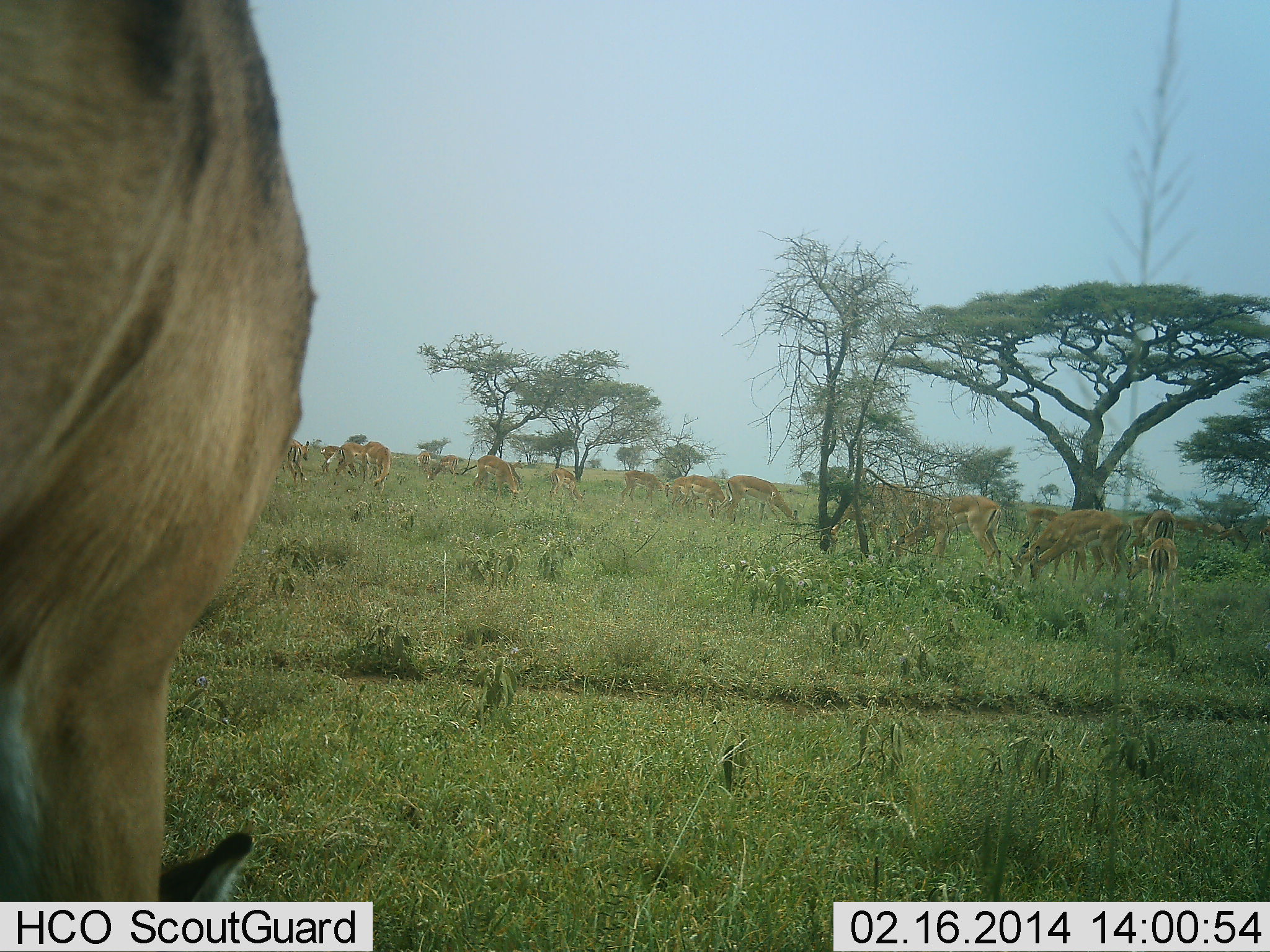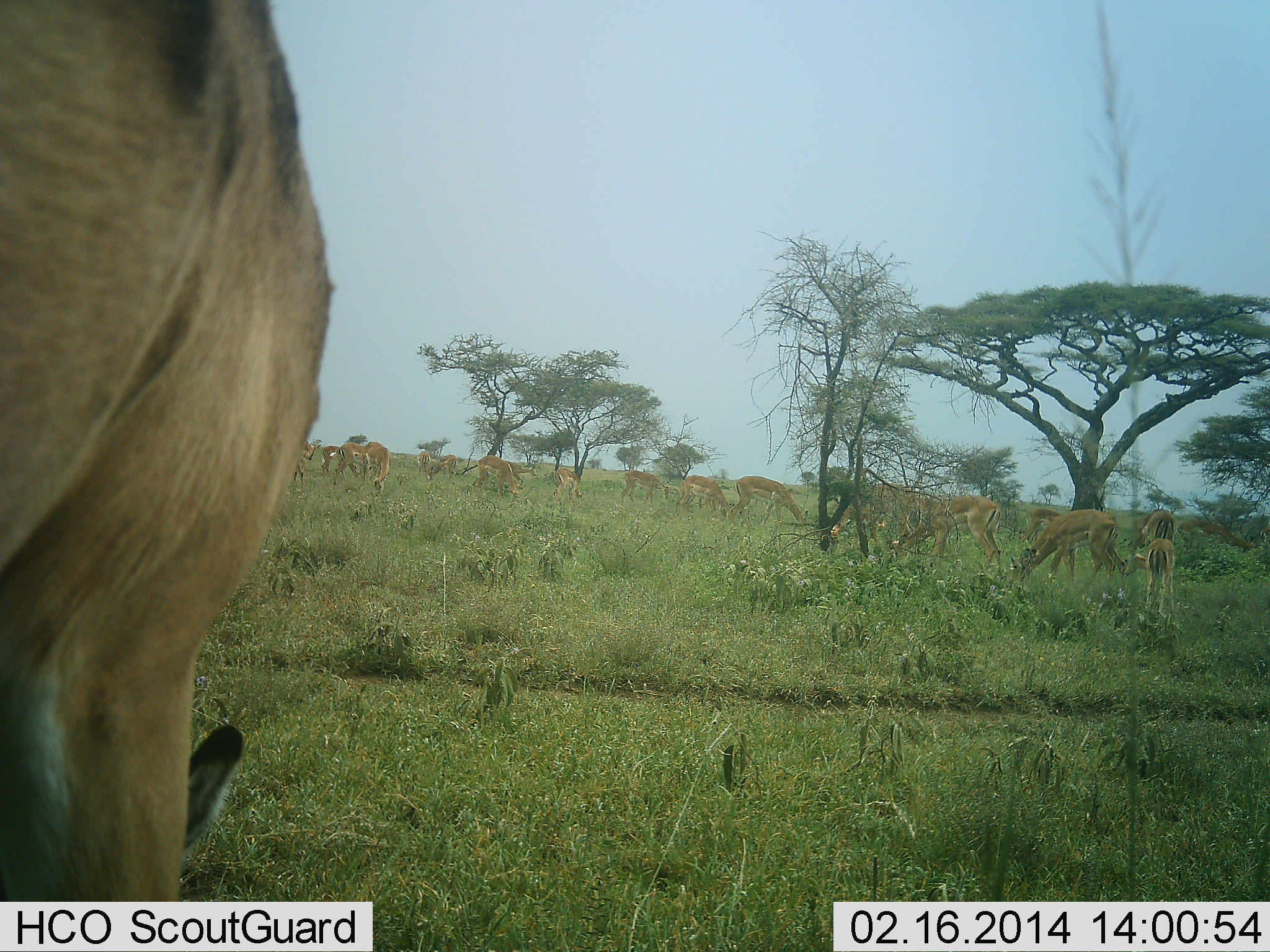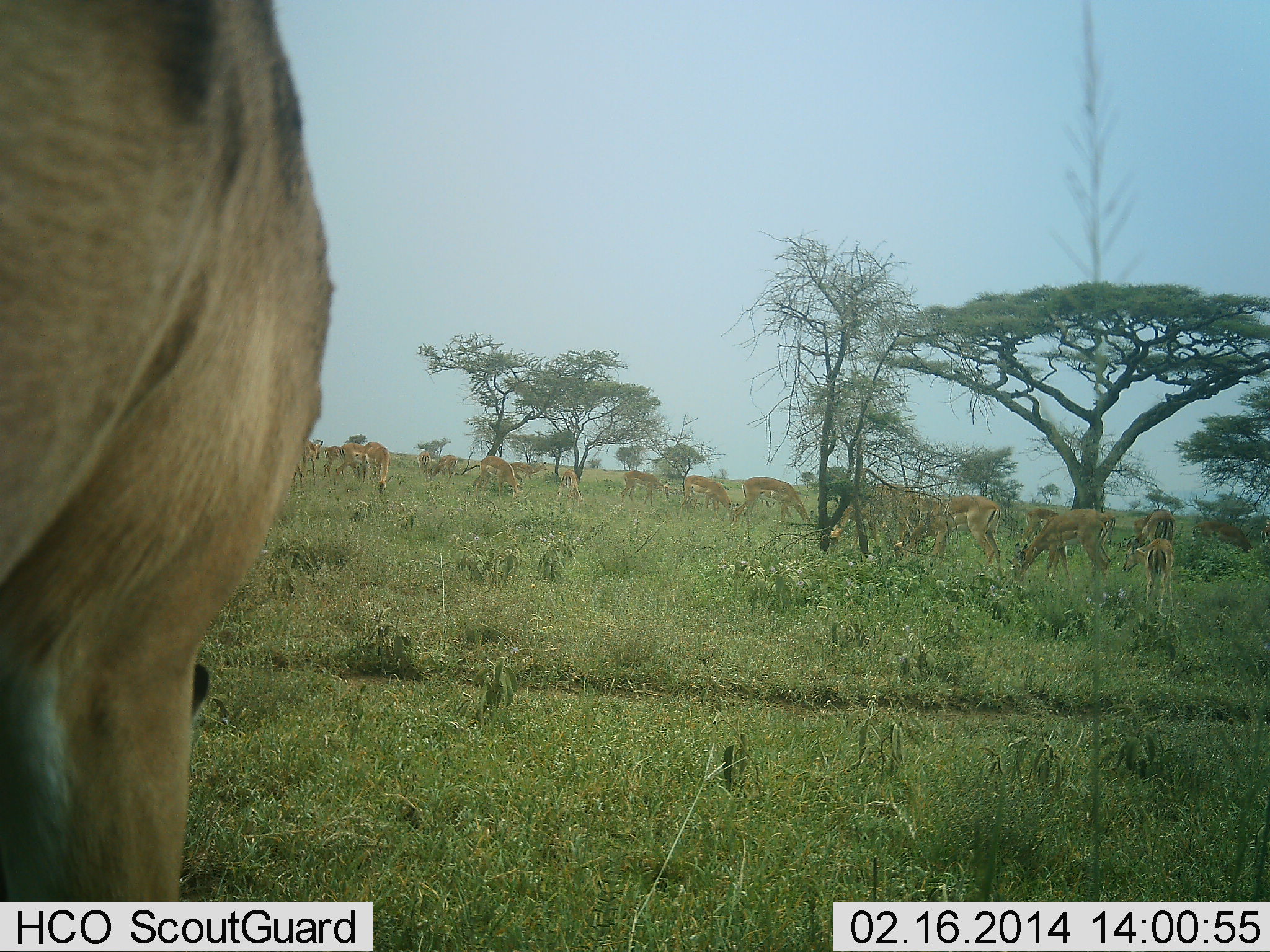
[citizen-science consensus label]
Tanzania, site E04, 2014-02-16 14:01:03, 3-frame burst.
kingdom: Animalia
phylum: Chordata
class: Mammalia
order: Artiodactyla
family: Bovidae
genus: Aepyceros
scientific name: Aepyceros melampus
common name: impala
Impala (Aepyceros melampus), count 11-50. Behavior (volunteer vote fractions): standing 55%, resting 0%, moving 18%, interacting 0%. Young present (vote fraction): 9%. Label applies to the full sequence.